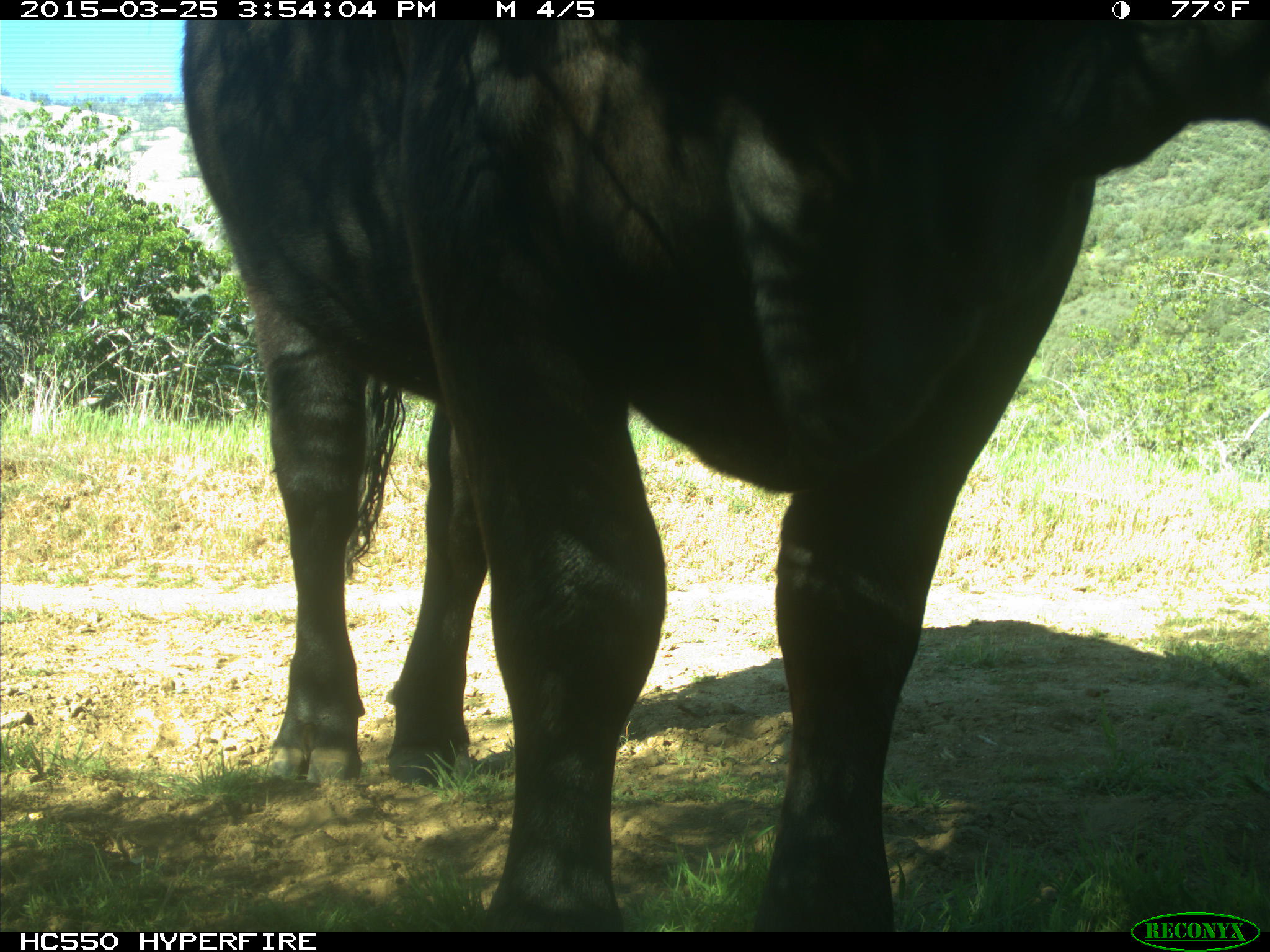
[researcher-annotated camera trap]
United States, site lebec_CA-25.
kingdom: Animalia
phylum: Chordata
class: Mammalia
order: Artiodactyla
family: Bovidae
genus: Bos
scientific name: Bos taurus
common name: domestic cow